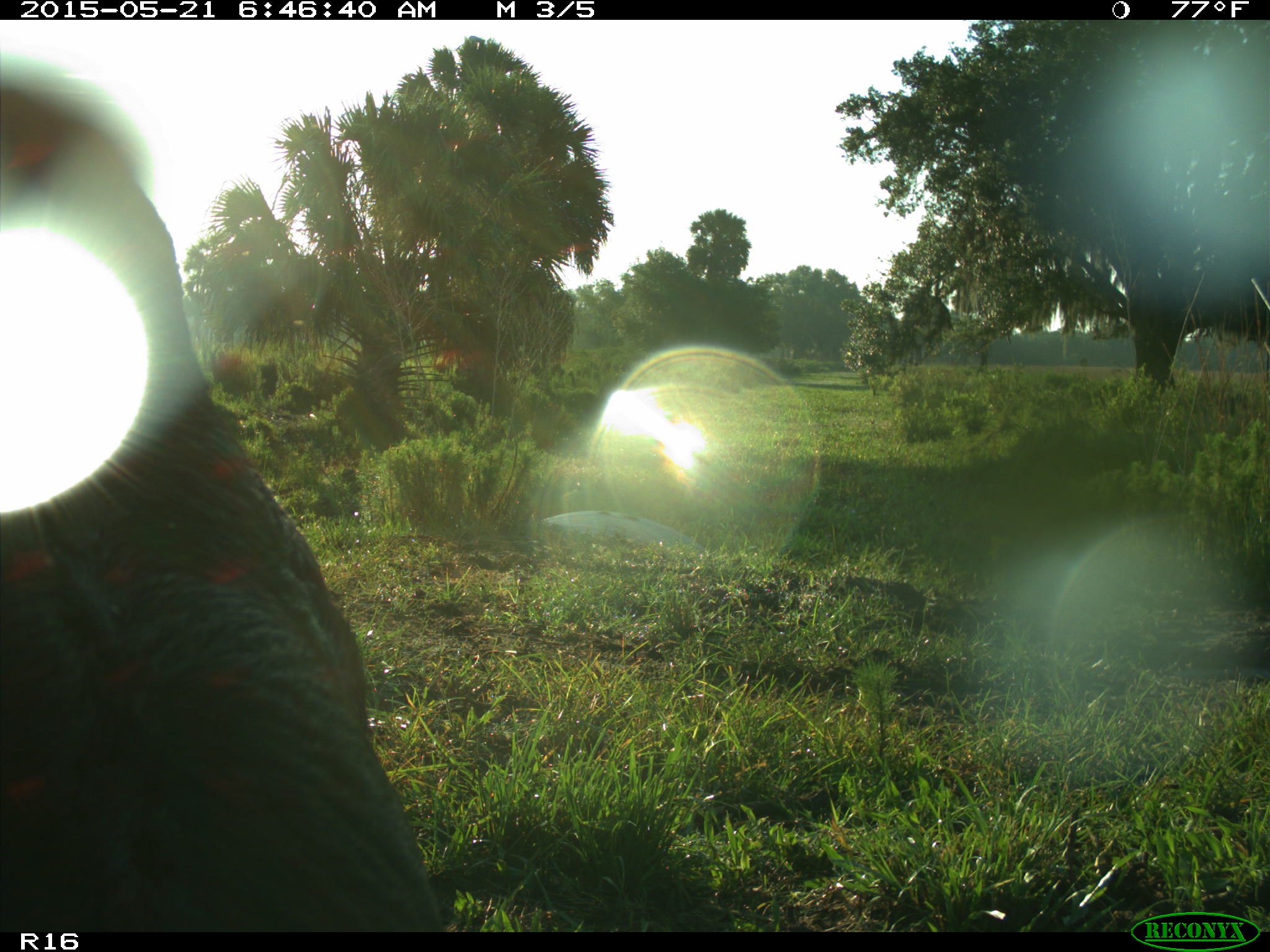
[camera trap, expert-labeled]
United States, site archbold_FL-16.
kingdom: Animalia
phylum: Chordata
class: Mammalia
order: Artiodactyla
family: Bovidae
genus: Bos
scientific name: Bos taurus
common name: domestic cow